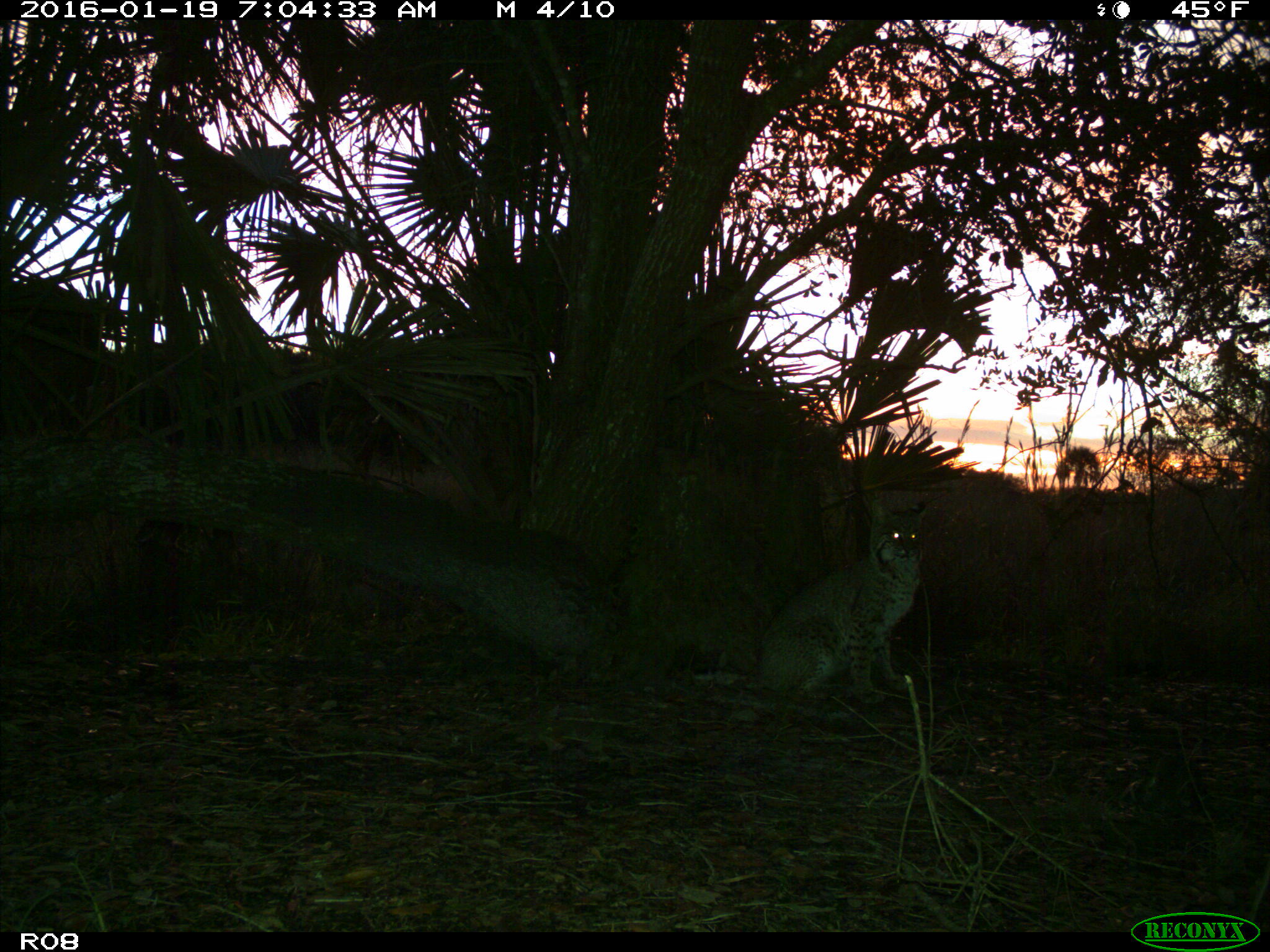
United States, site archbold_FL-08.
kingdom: Animalia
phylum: Chordata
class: Mammalia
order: Carnivora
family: Felidae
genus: Lynx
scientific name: Lynx rufus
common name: bobcat